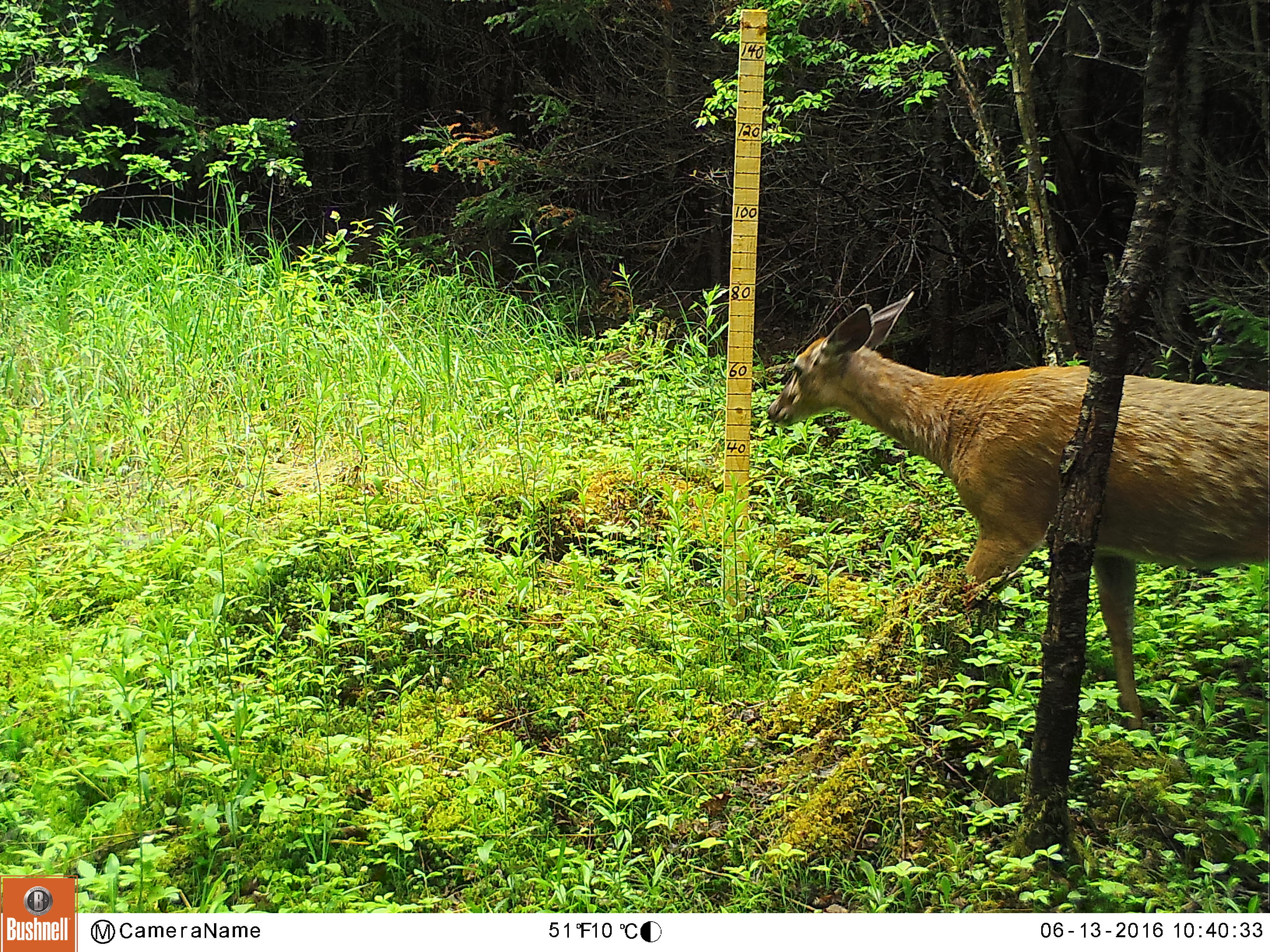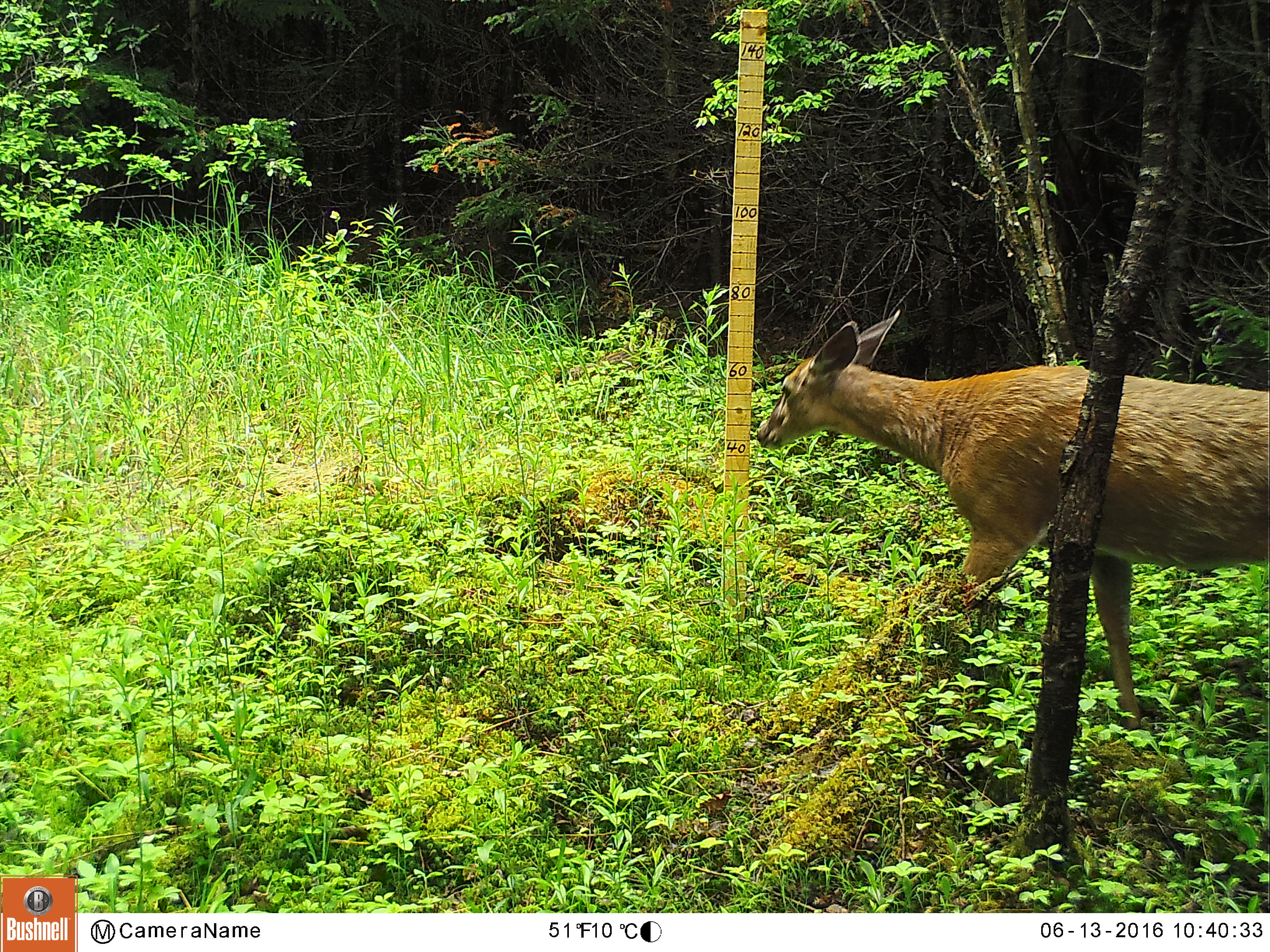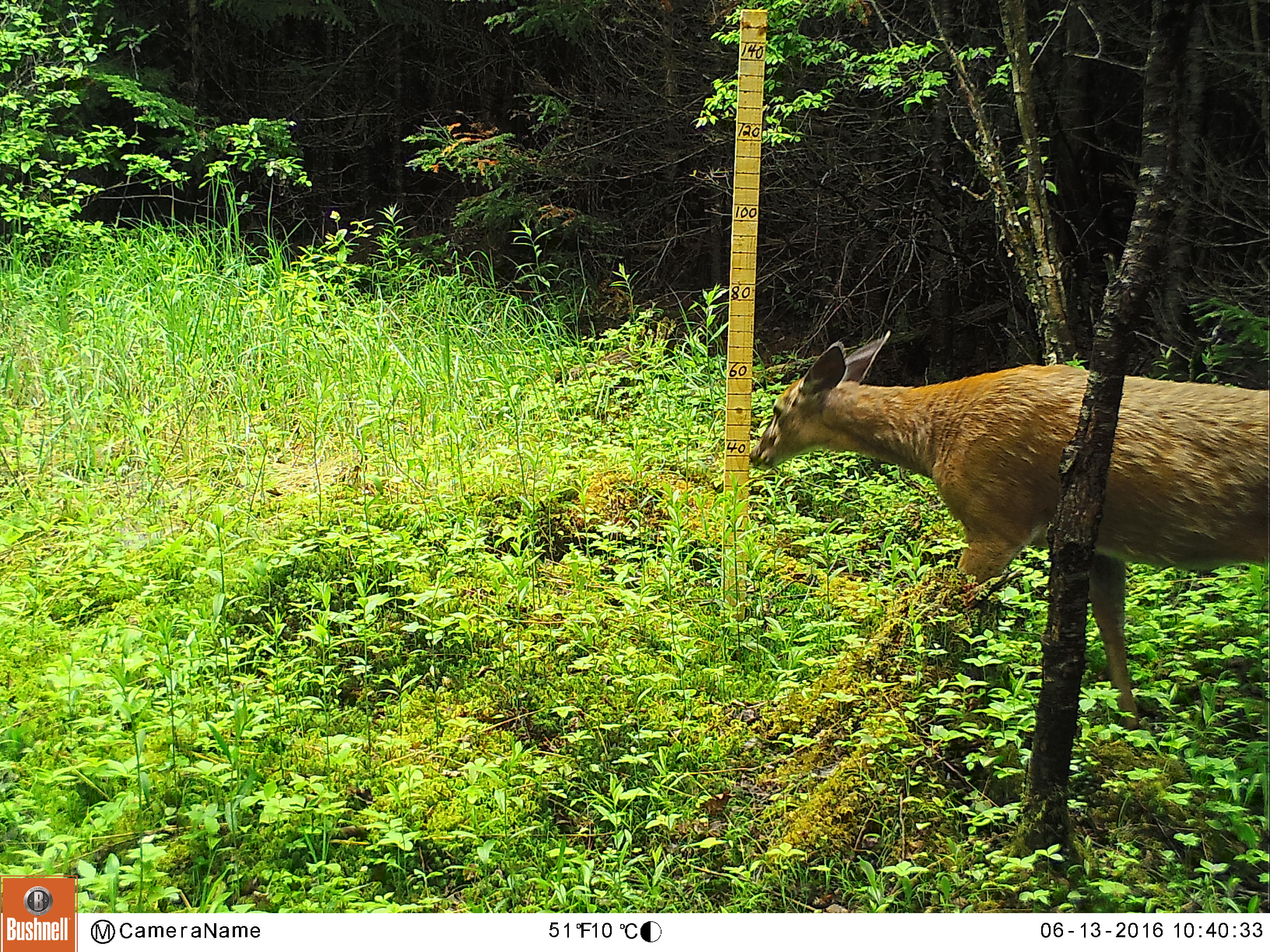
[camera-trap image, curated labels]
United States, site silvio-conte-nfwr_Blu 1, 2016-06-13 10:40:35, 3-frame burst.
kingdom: Animalia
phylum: Chordata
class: Mammalia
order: Artiodactyla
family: Cervidae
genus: Odocoileus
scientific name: Odocoileus virginianus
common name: white-tailed deer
White-tailed deer (Odocoileus virginianus).